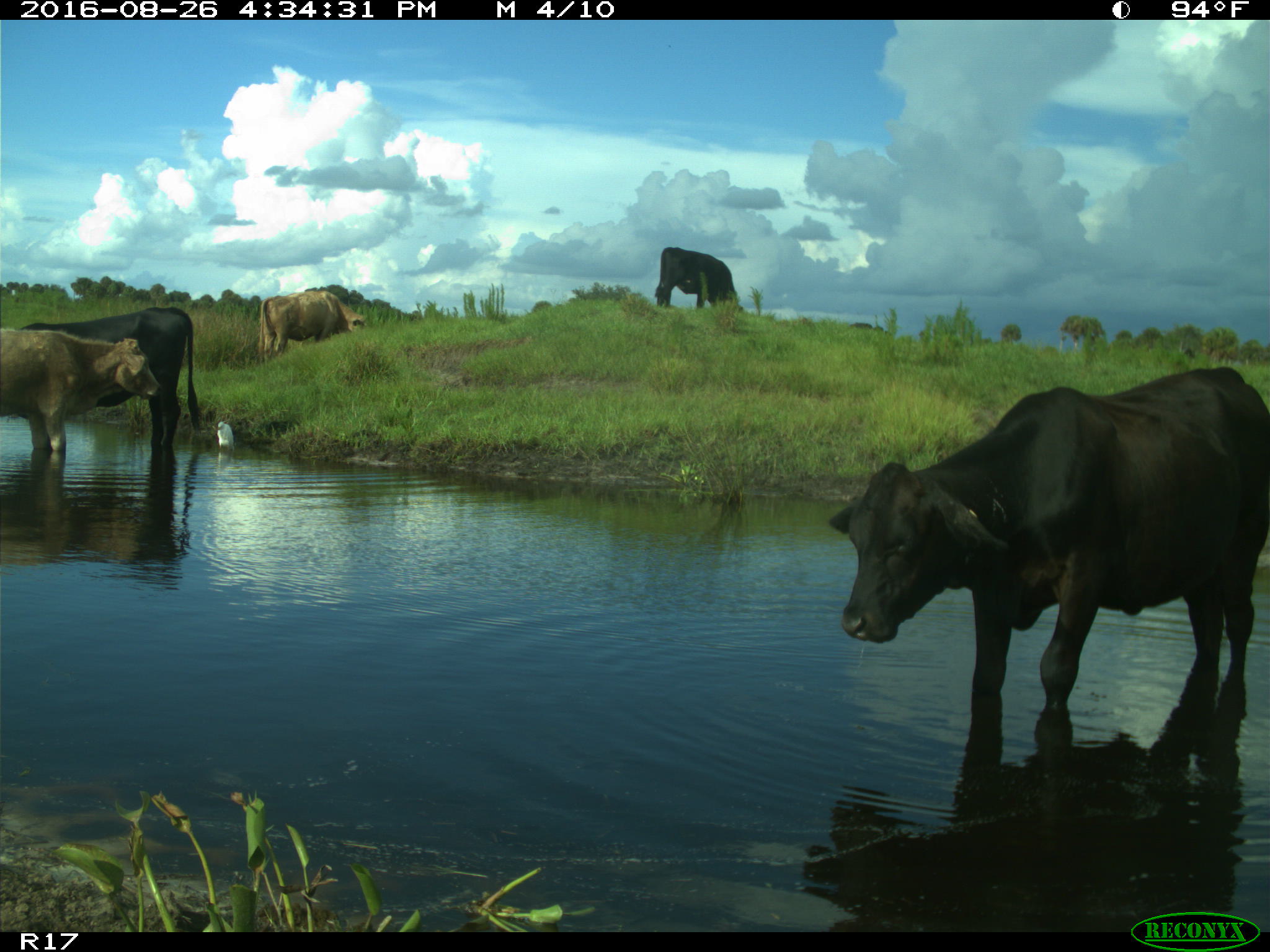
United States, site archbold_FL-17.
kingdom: Animalia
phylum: Chordata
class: Mammalia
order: Artiodactyla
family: Bovidae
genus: Bos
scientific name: Bos taurus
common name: domestic cow